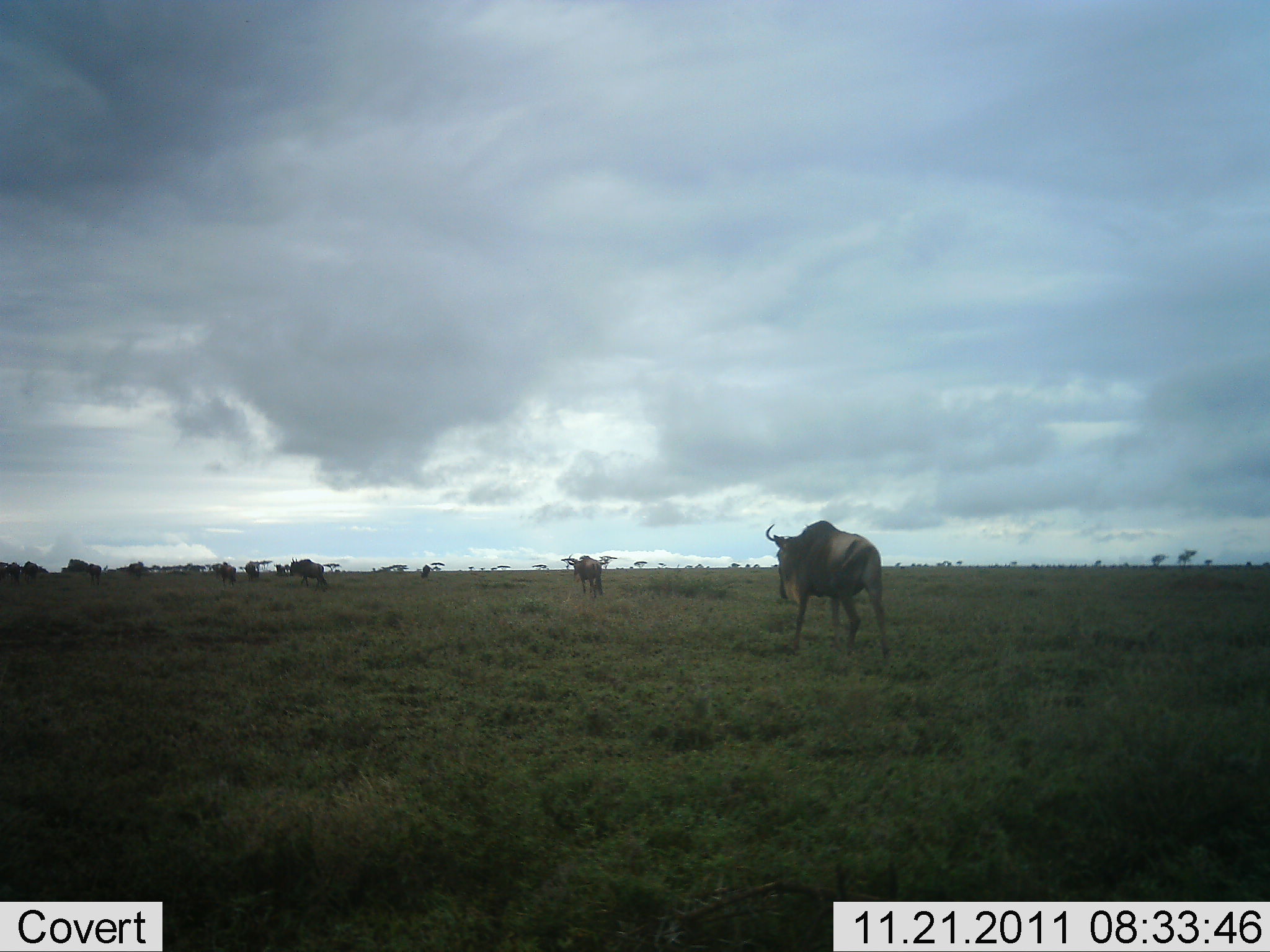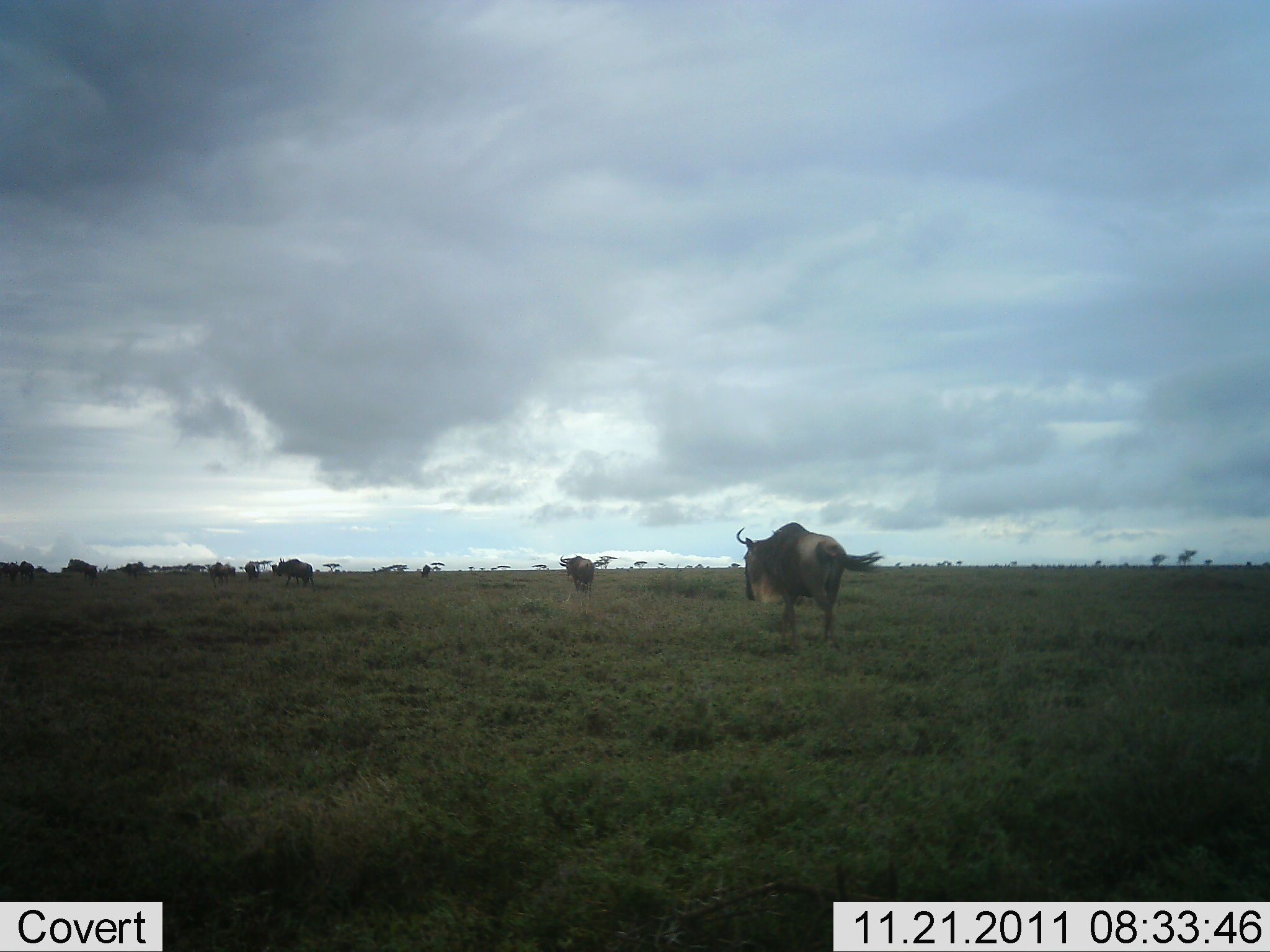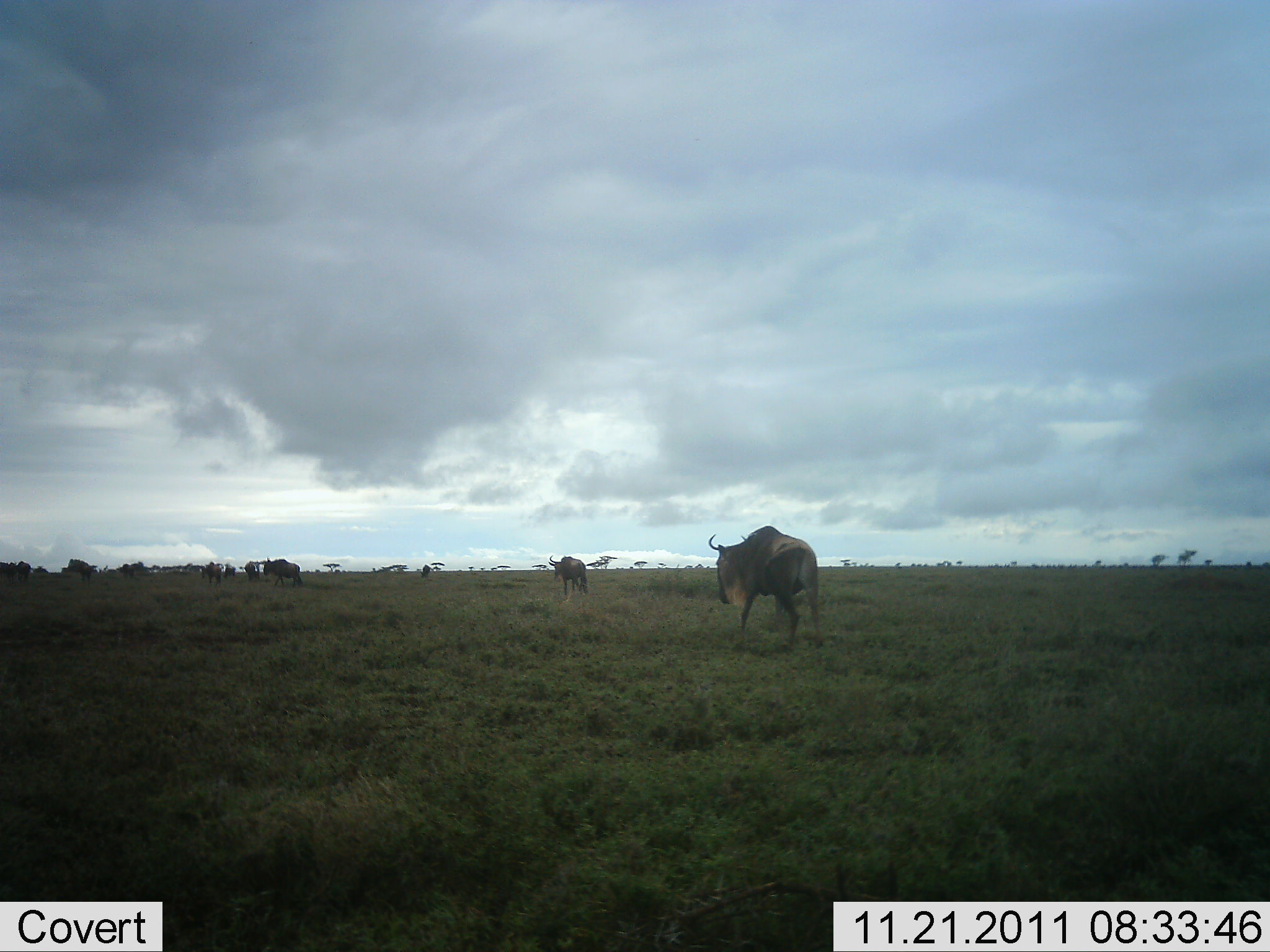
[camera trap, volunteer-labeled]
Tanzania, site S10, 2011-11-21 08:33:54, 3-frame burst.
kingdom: Animalia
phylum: Chordata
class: Mammalia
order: Artiodactyla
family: Bovidae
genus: Connochaetes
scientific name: Connochaetes taurinus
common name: blue wildebeest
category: wildebeest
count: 8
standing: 0%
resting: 0%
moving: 100%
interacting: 0%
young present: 0%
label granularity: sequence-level